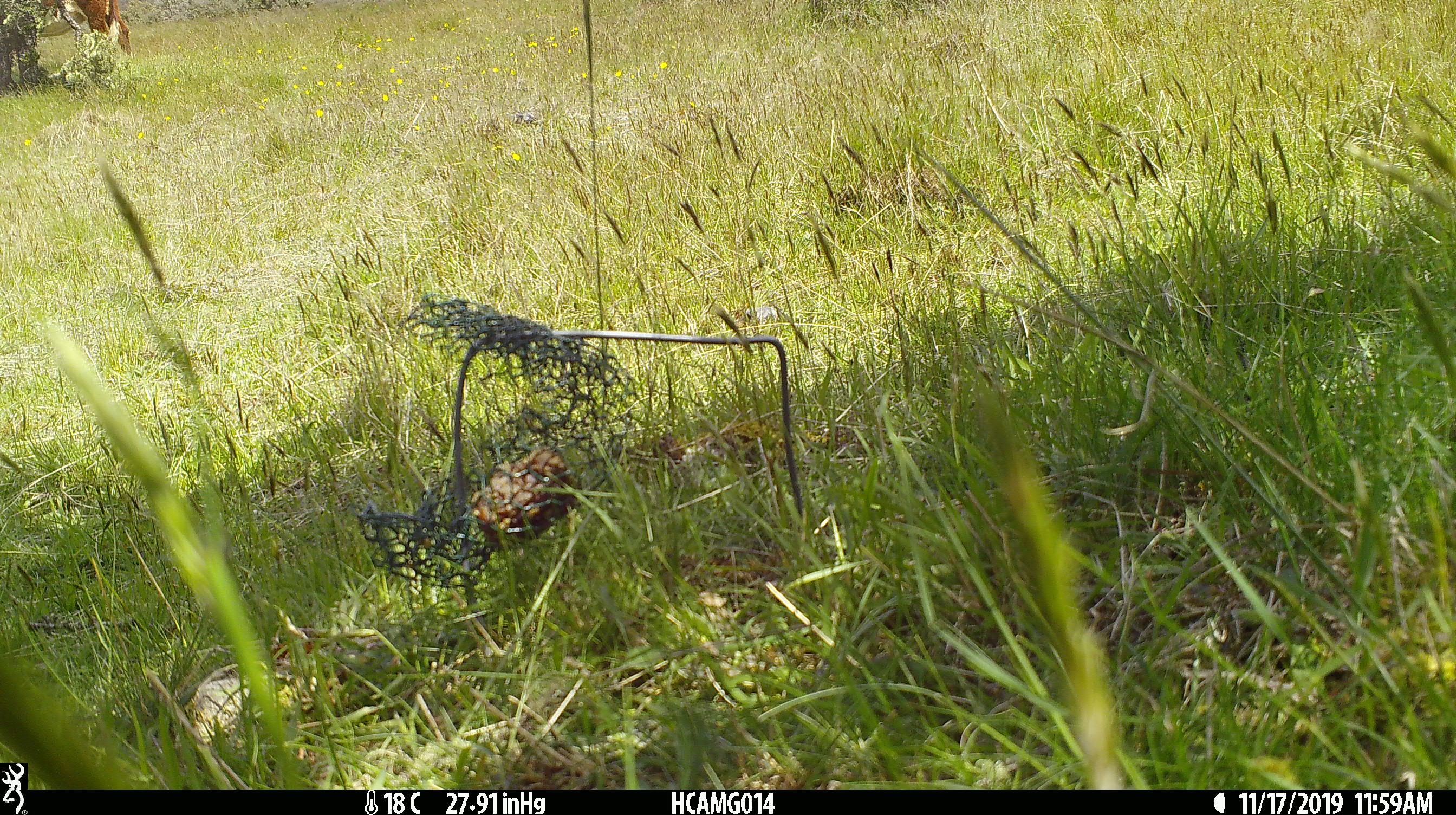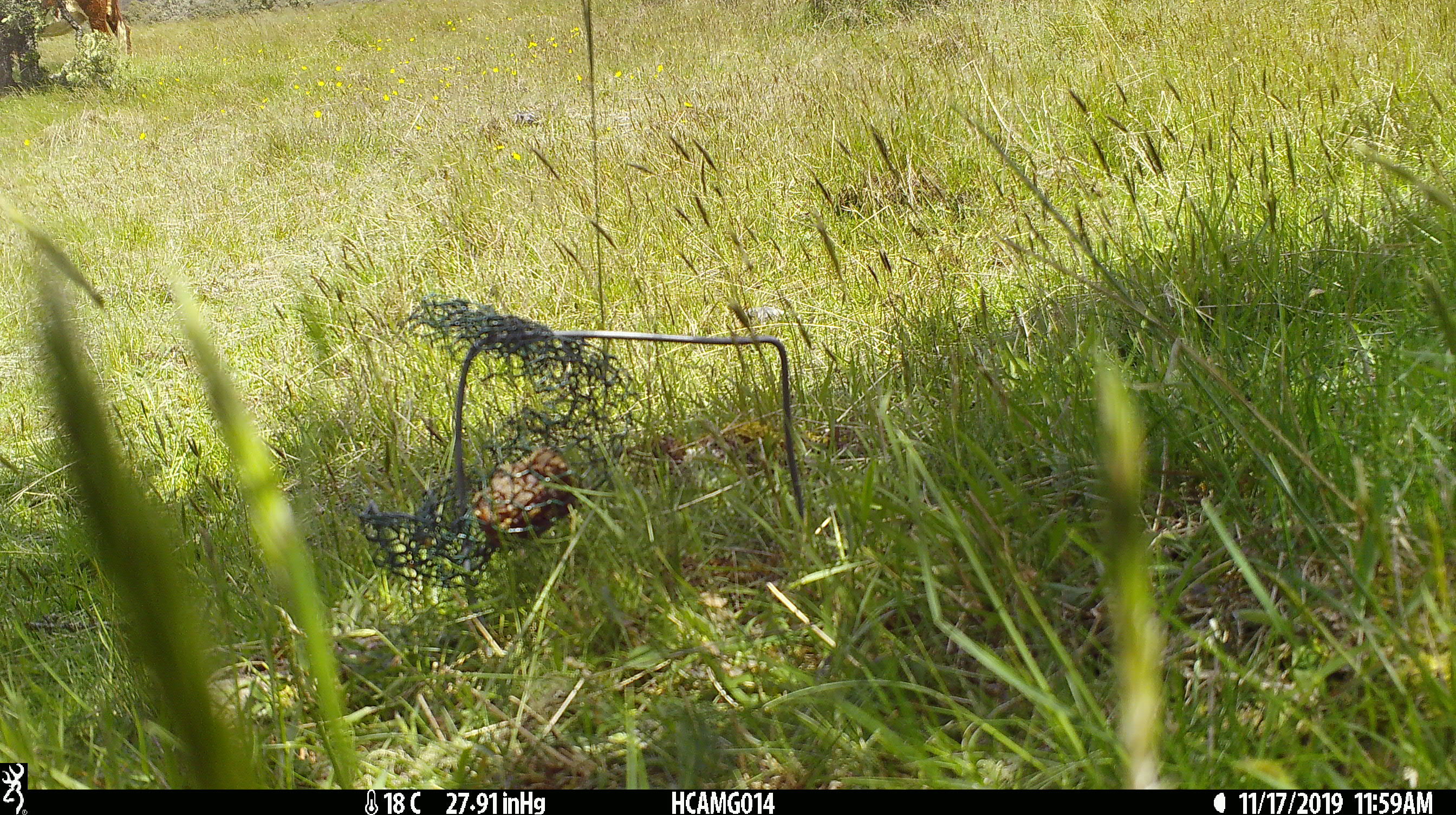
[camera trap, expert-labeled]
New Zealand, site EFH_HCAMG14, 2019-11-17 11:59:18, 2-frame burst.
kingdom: Animalia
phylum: Chordata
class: Mammalia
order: Artiodactyla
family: Bovidae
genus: Bos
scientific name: Bos taurus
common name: domestic cow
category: cow